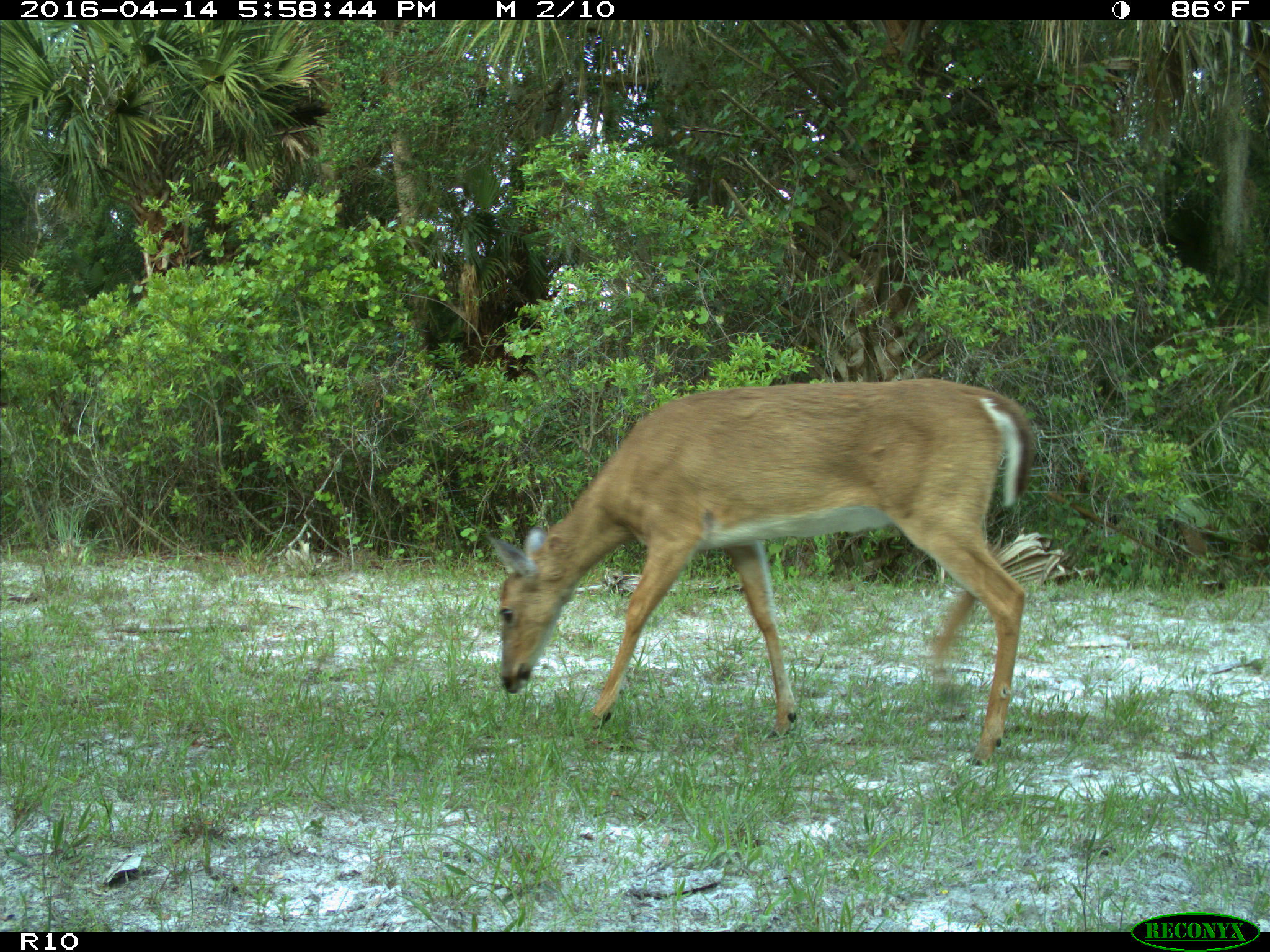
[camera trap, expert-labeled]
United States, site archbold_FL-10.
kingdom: Animalia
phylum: Chordata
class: Mammalia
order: Artiodactyla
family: Cervidae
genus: Odocoileus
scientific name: Odocoileus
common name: deer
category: unidentified deer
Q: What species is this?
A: Unidentified deer (deer) (Odocoileus).